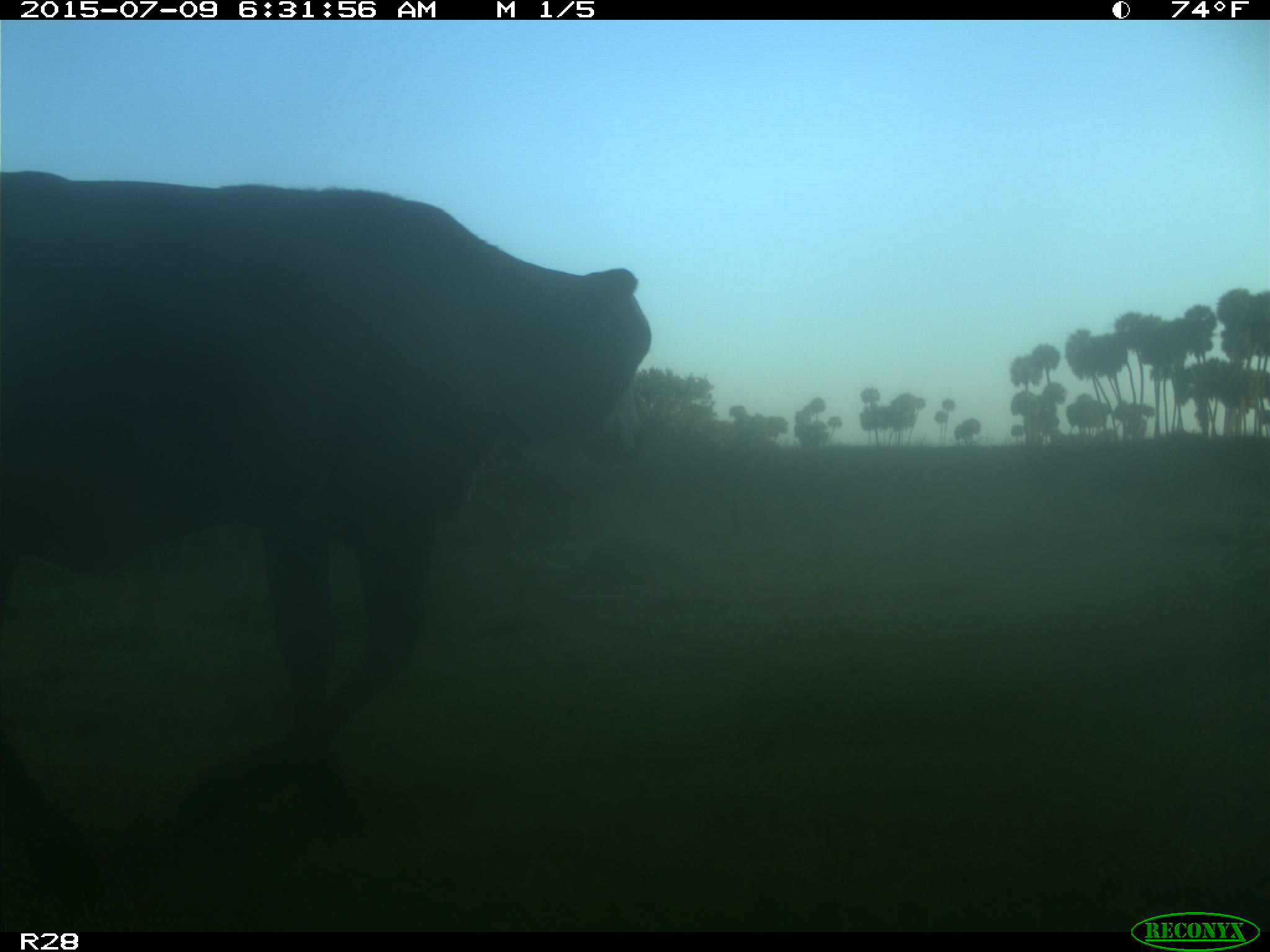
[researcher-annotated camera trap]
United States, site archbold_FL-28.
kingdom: Animalia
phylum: Chordata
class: Mammalia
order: Artiodactyla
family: Bovidae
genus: Bos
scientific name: Bos taurus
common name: domestic cow